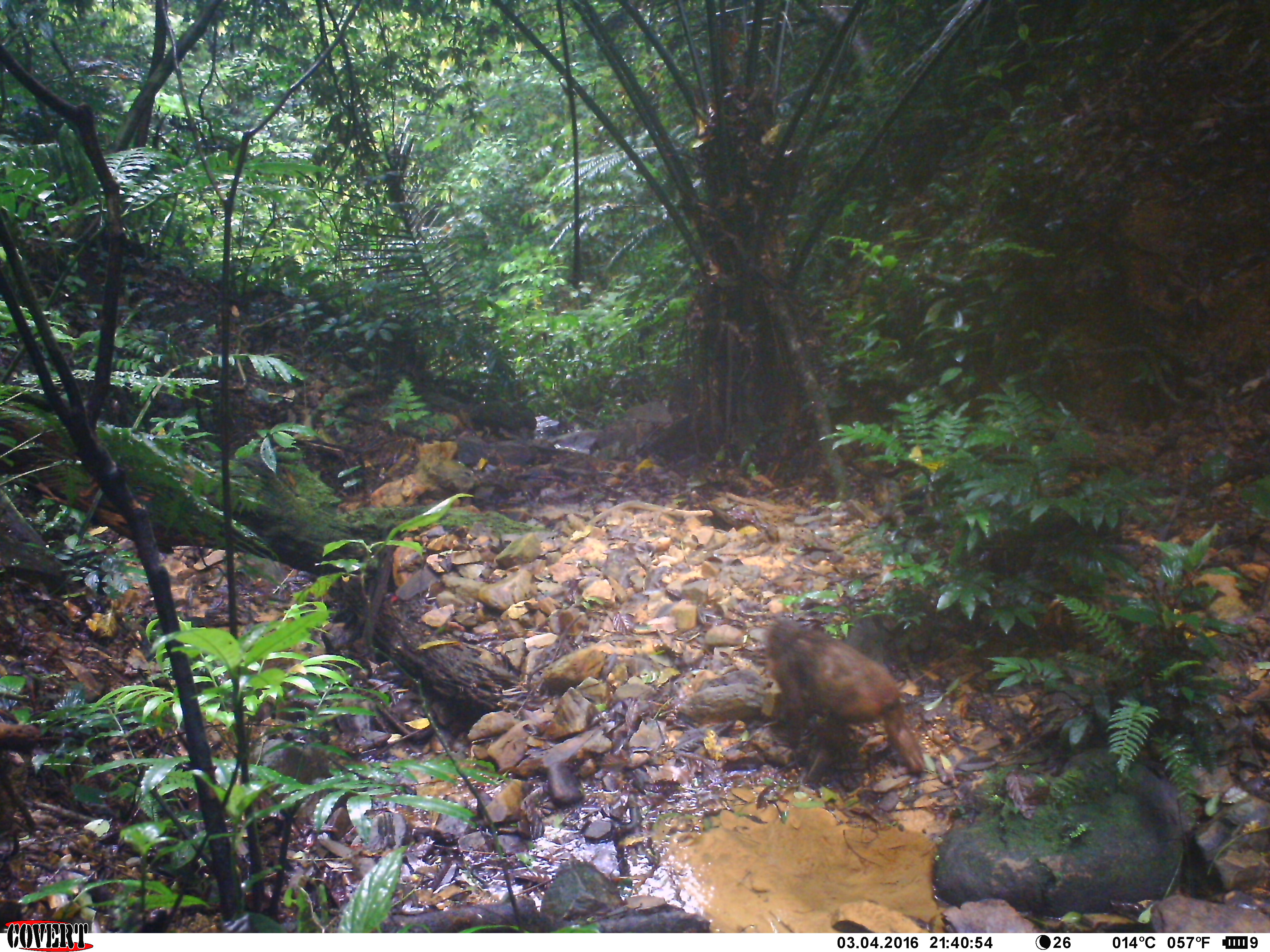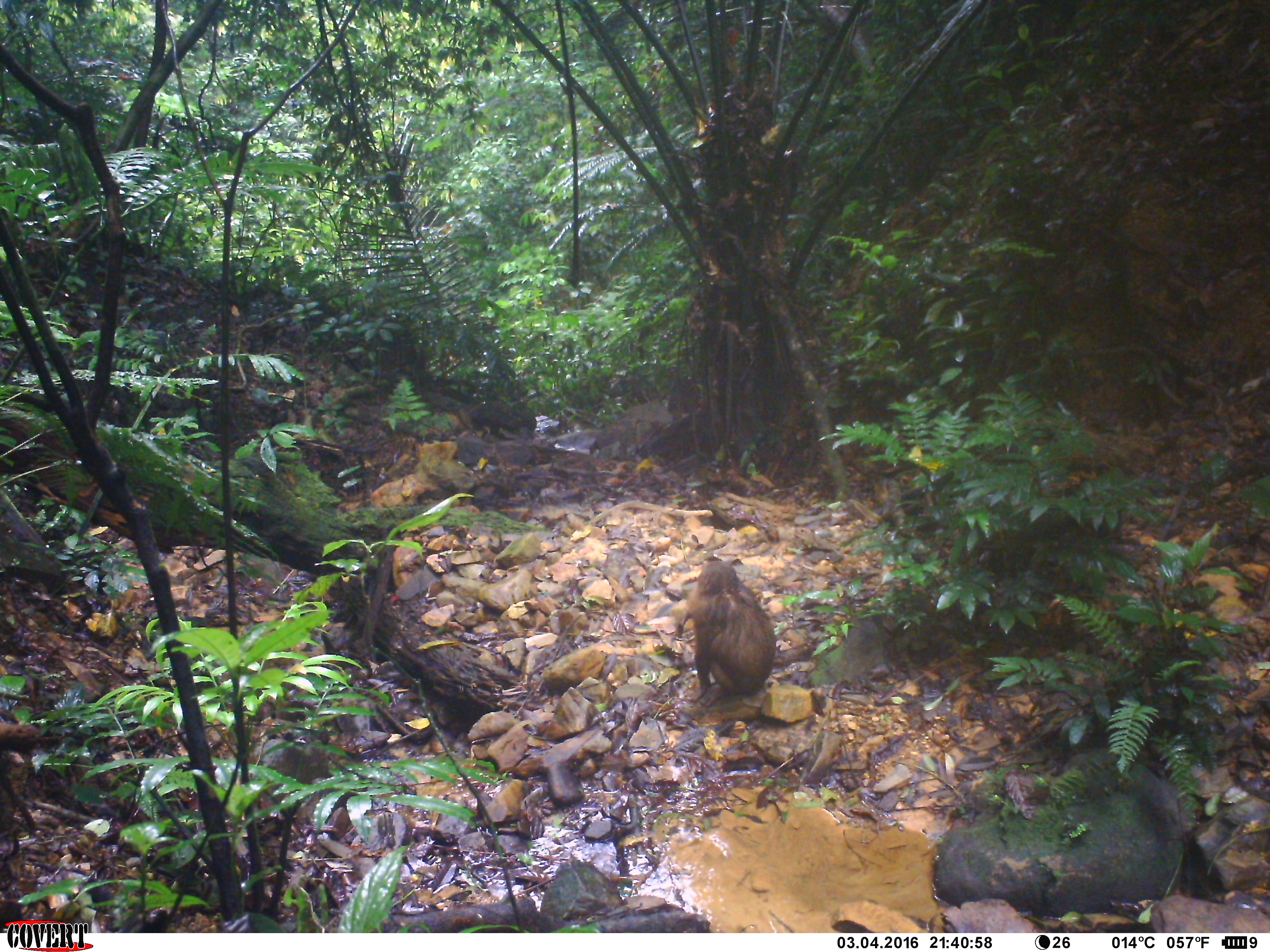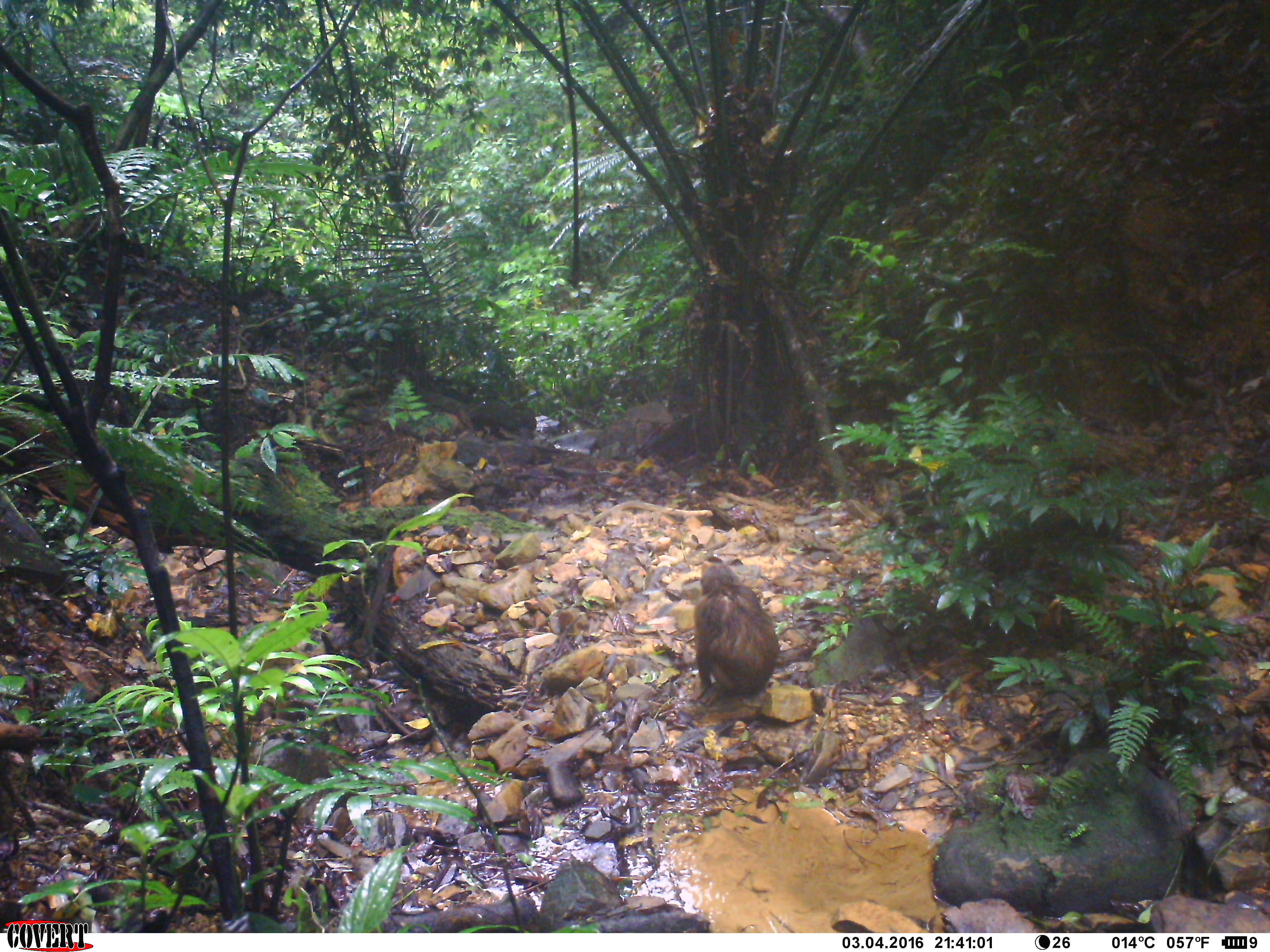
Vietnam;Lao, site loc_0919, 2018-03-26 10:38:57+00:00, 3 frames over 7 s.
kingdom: Animalia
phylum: Chordata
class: Mammalia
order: Primates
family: Cercopithecidae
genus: Macaca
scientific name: Macaca arctoides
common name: stump-tailed macaque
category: stump tailed macaque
Stump tailed macaque (stump-tailed macaque) (Macaca arctoides). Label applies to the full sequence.